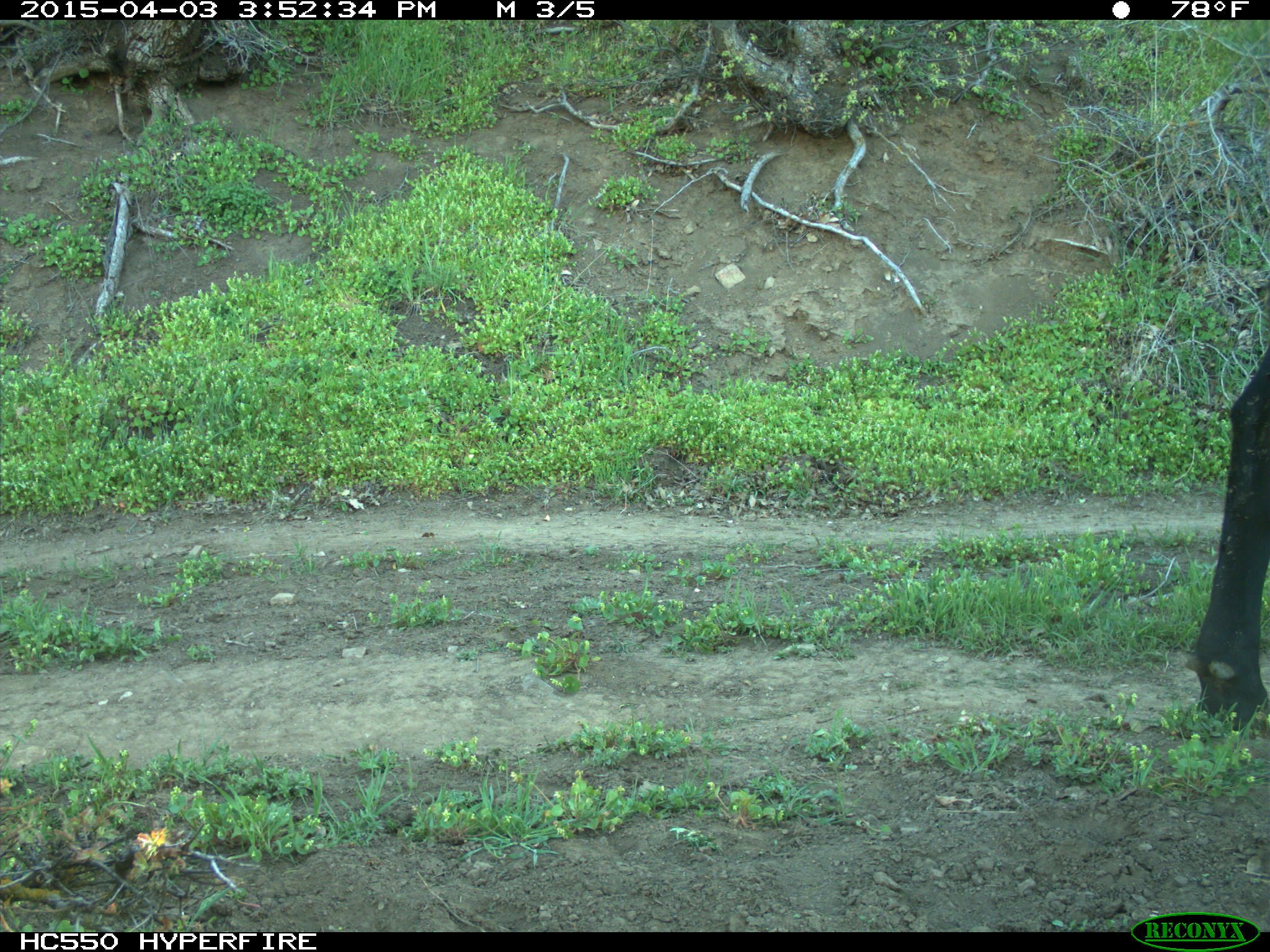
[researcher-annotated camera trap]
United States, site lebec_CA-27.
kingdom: Animalia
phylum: Chordata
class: Mammalia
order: Artiodactyla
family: Bovidae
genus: Bos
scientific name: Bos taurus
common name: domestic cow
Bos taurus (domestic cow).